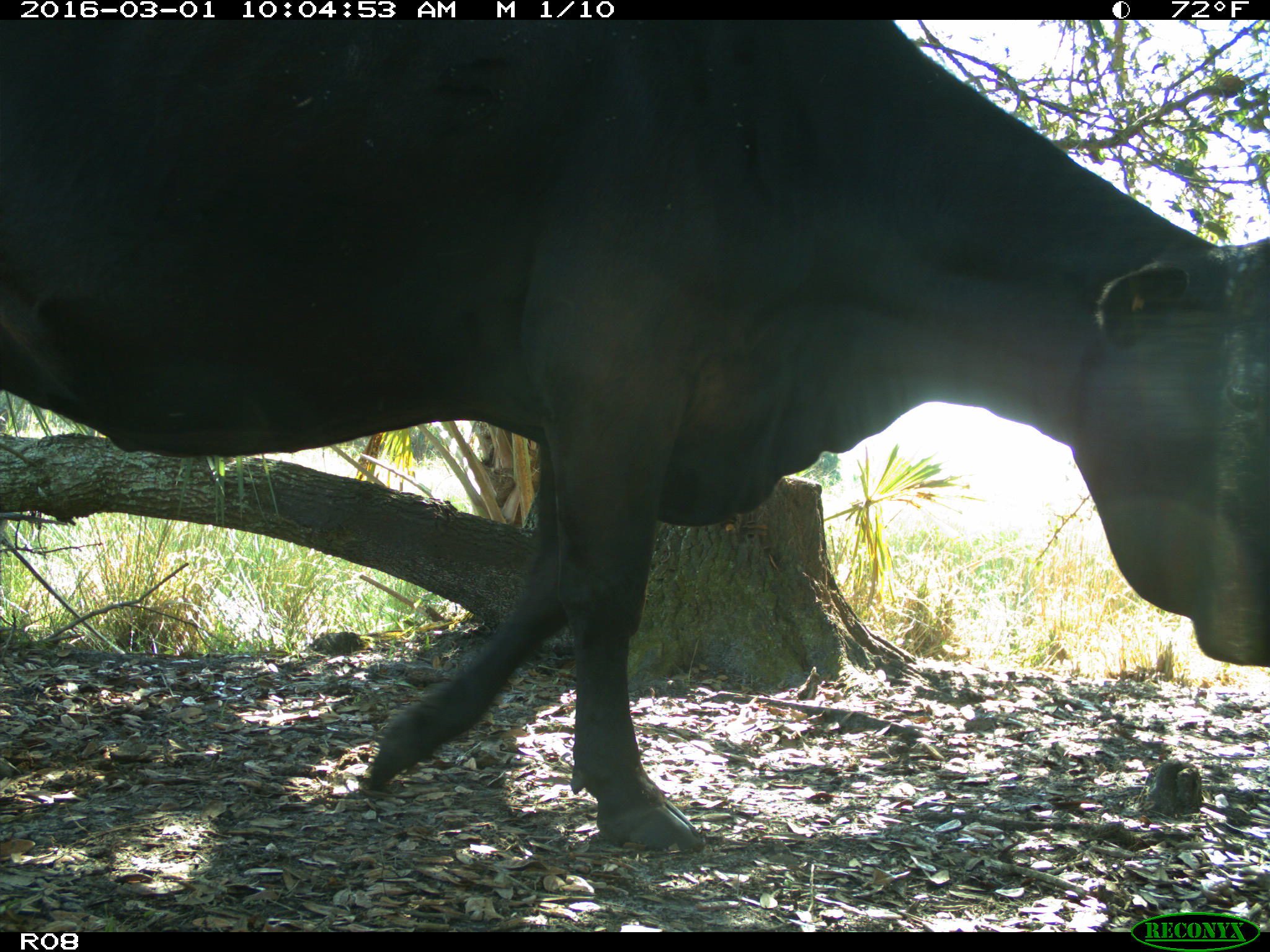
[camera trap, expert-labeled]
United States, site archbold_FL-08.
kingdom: Animalia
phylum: Chordata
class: Mammalia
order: Artiodactyla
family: Bovidae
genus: Bos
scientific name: Bos taurus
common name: domestic cow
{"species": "Bos taurus (domestic cow)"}